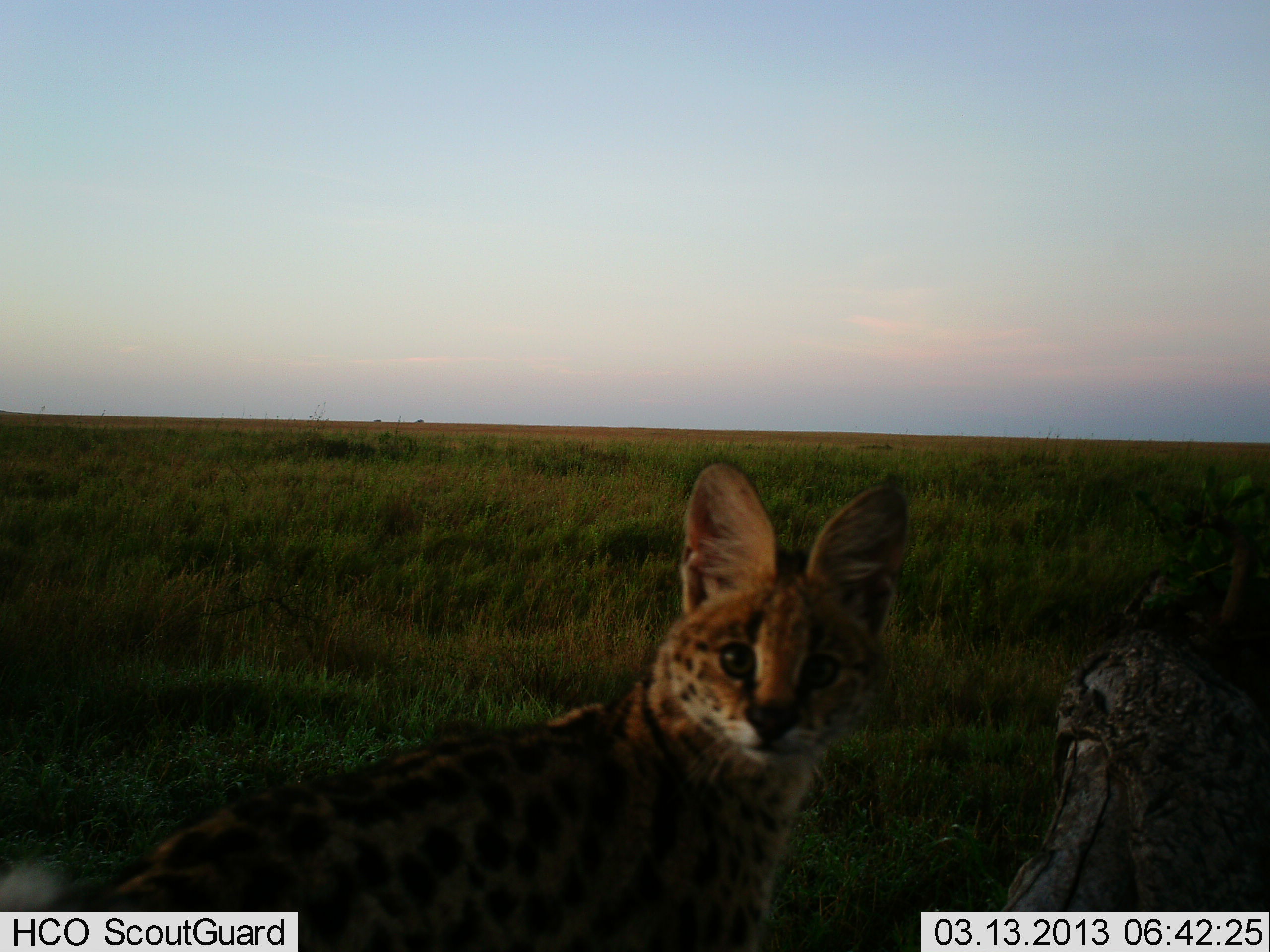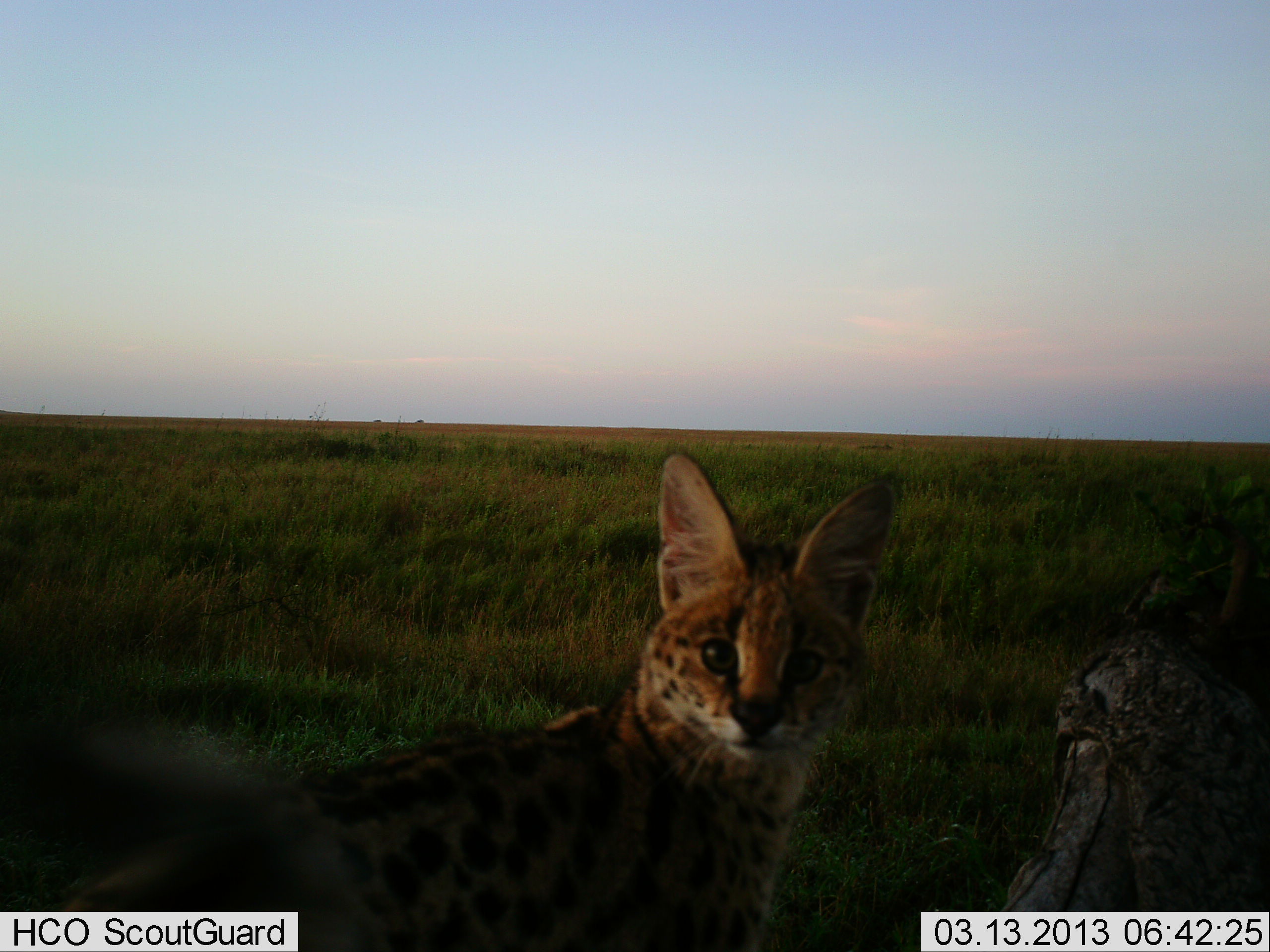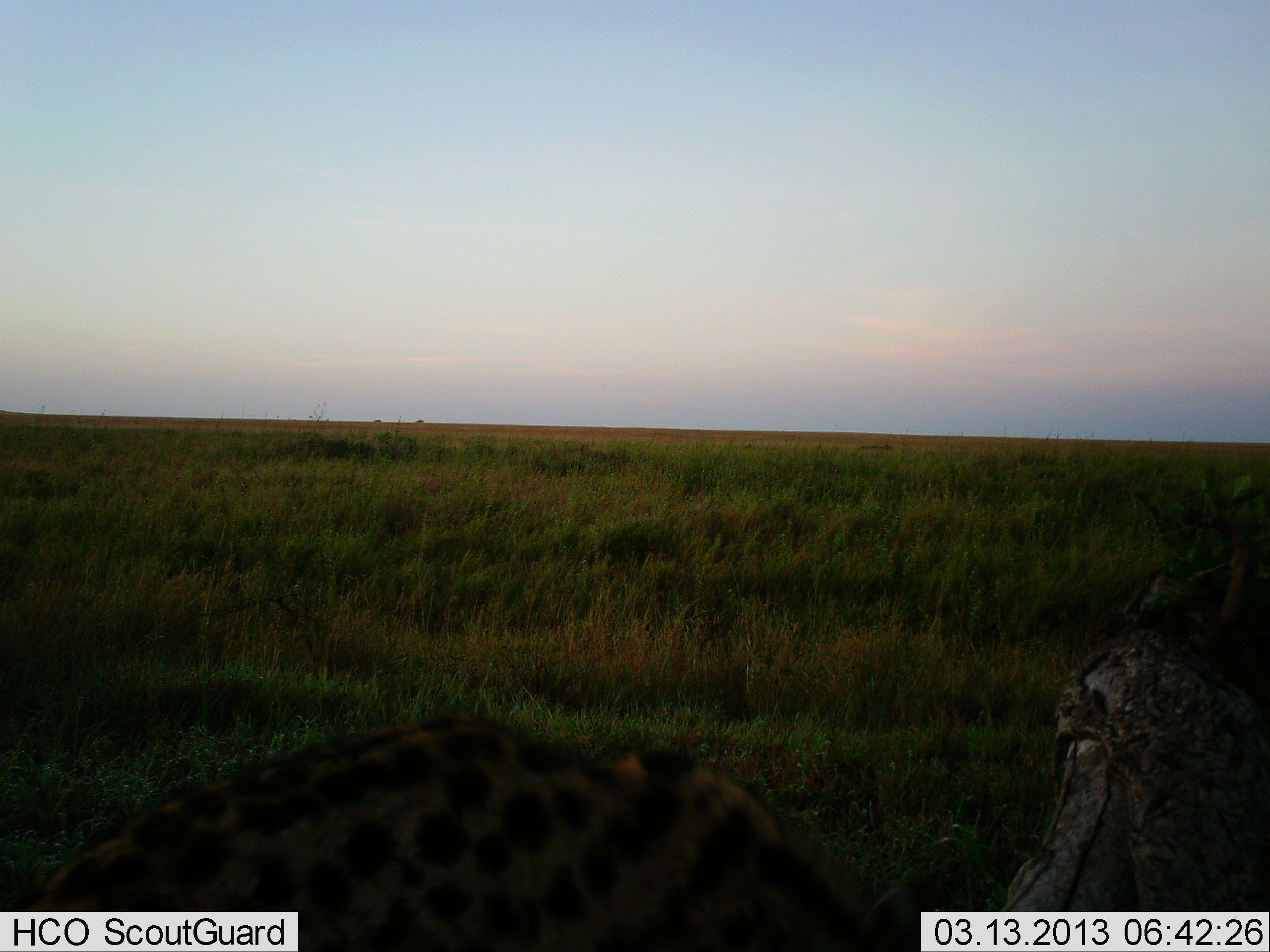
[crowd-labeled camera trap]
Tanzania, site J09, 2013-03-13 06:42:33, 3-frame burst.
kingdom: Animalia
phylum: Chordata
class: Mammalia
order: Carnivora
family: Felidae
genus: Leptailurus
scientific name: Leptailurus serval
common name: serval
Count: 1.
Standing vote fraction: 94%.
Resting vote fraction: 0%.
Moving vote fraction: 15%.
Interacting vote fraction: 0%.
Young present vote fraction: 0%.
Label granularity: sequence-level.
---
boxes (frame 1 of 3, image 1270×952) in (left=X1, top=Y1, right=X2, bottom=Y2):
animal: (left=0, top=462, right=909, bottom=952)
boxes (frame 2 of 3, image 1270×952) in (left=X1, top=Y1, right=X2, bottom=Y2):
animal: (left=0, top=452, right=894, bottom=952)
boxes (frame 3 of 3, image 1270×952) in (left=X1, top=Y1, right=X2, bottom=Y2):
animal: (left=0, top=716, right=942, bottom=952)